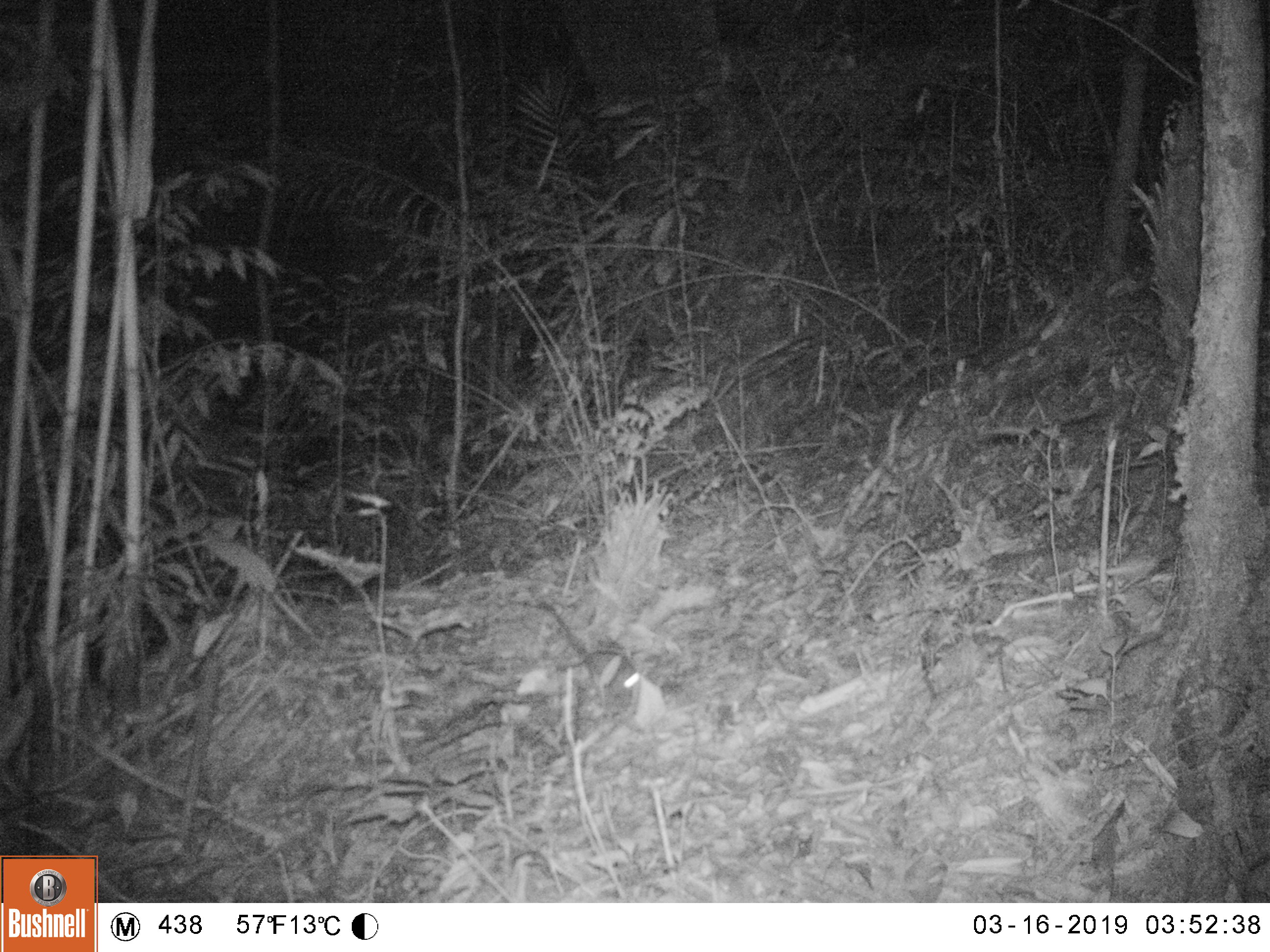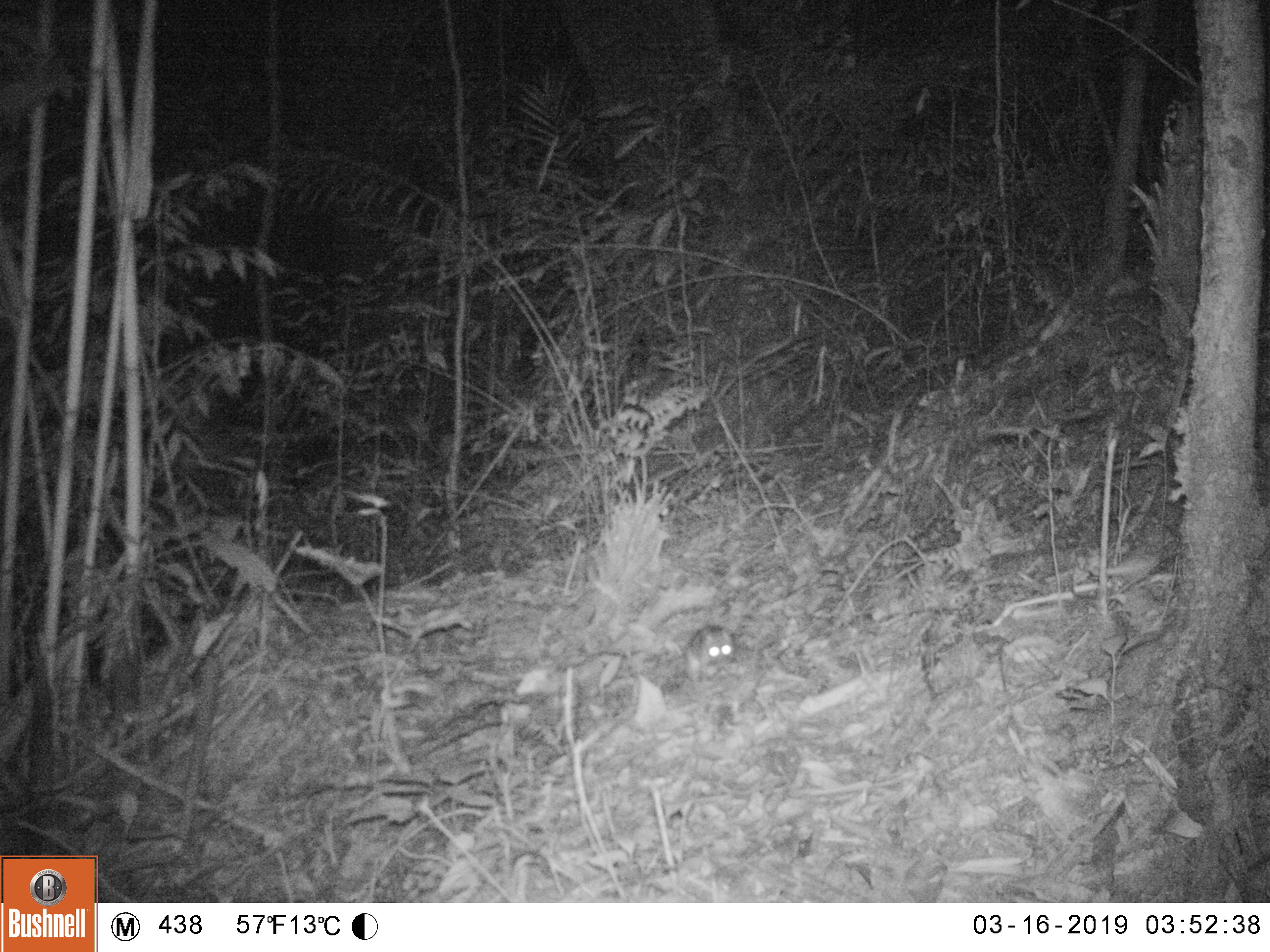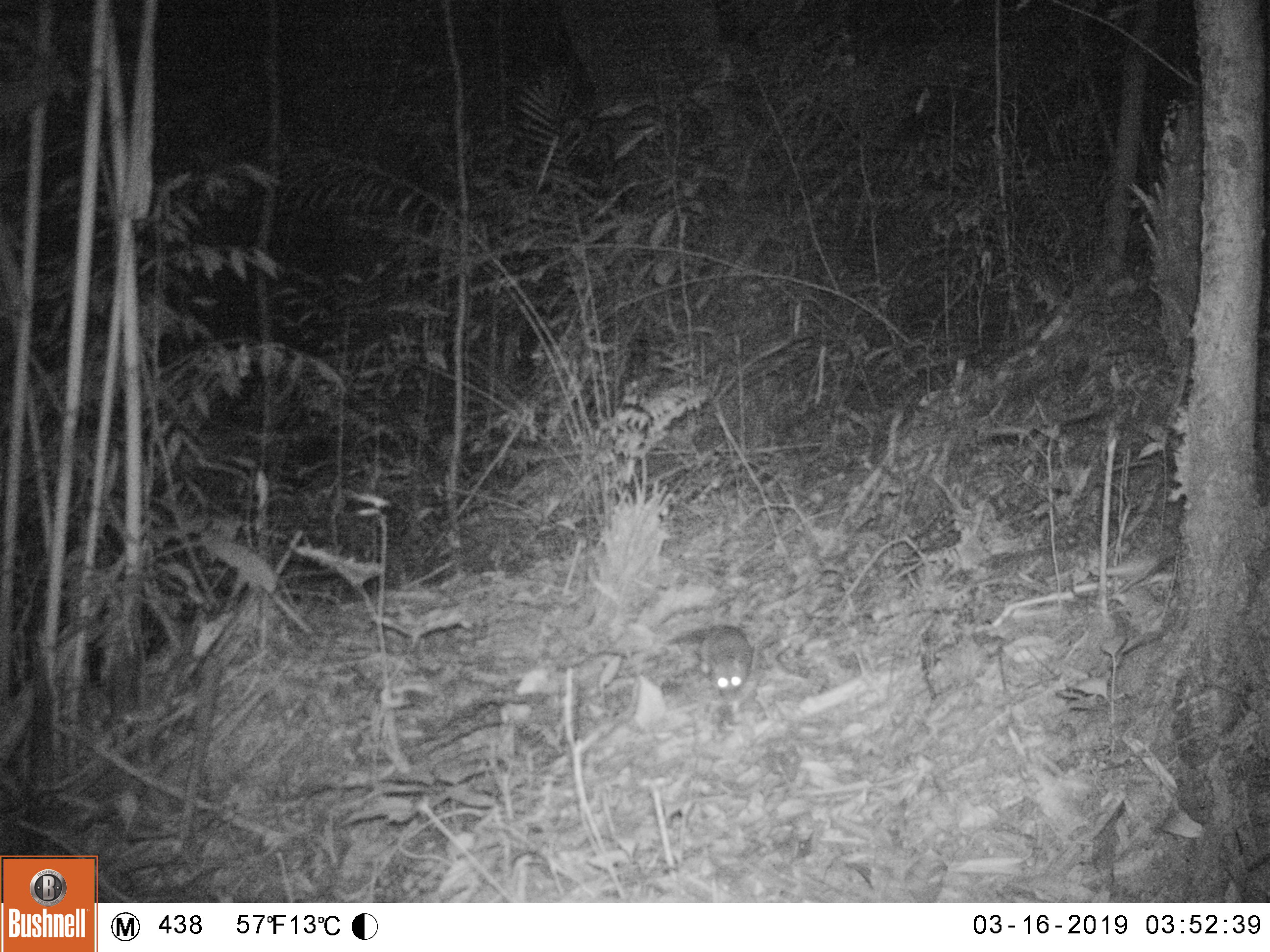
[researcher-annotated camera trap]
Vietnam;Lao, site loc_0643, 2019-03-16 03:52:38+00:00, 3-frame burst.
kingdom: Animalia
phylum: Chordata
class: Mammalia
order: Rodentia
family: Muridae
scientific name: Muridae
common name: old-world mice and rats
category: unidentified murid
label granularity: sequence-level